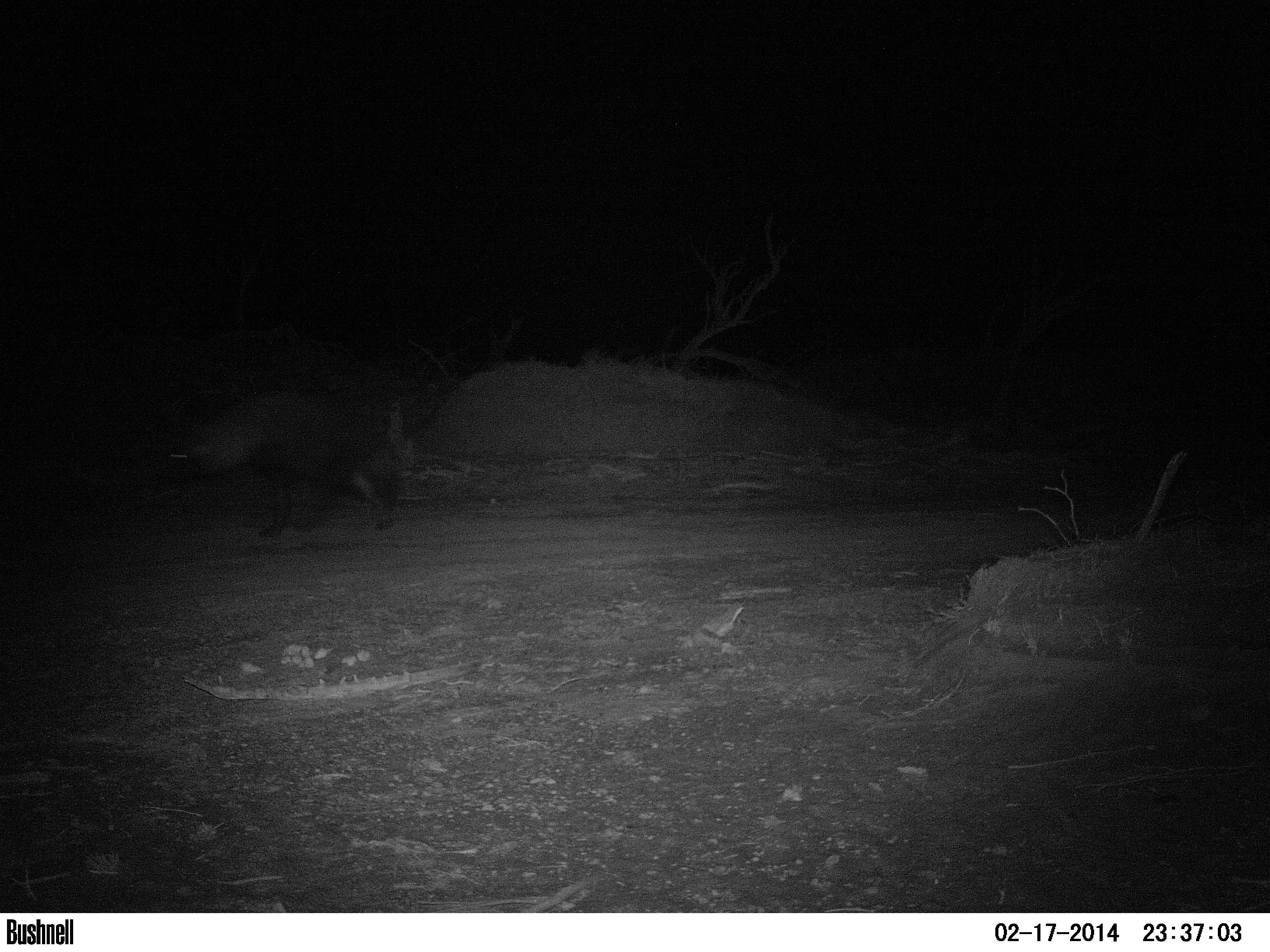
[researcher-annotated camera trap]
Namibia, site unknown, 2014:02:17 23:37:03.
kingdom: Animalia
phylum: Chordata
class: Mammalia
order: Carnivora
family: Hyaenidae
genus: Parahyaena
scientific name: Parahyaena brunnea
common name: brown hyena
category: hyaena brunnea